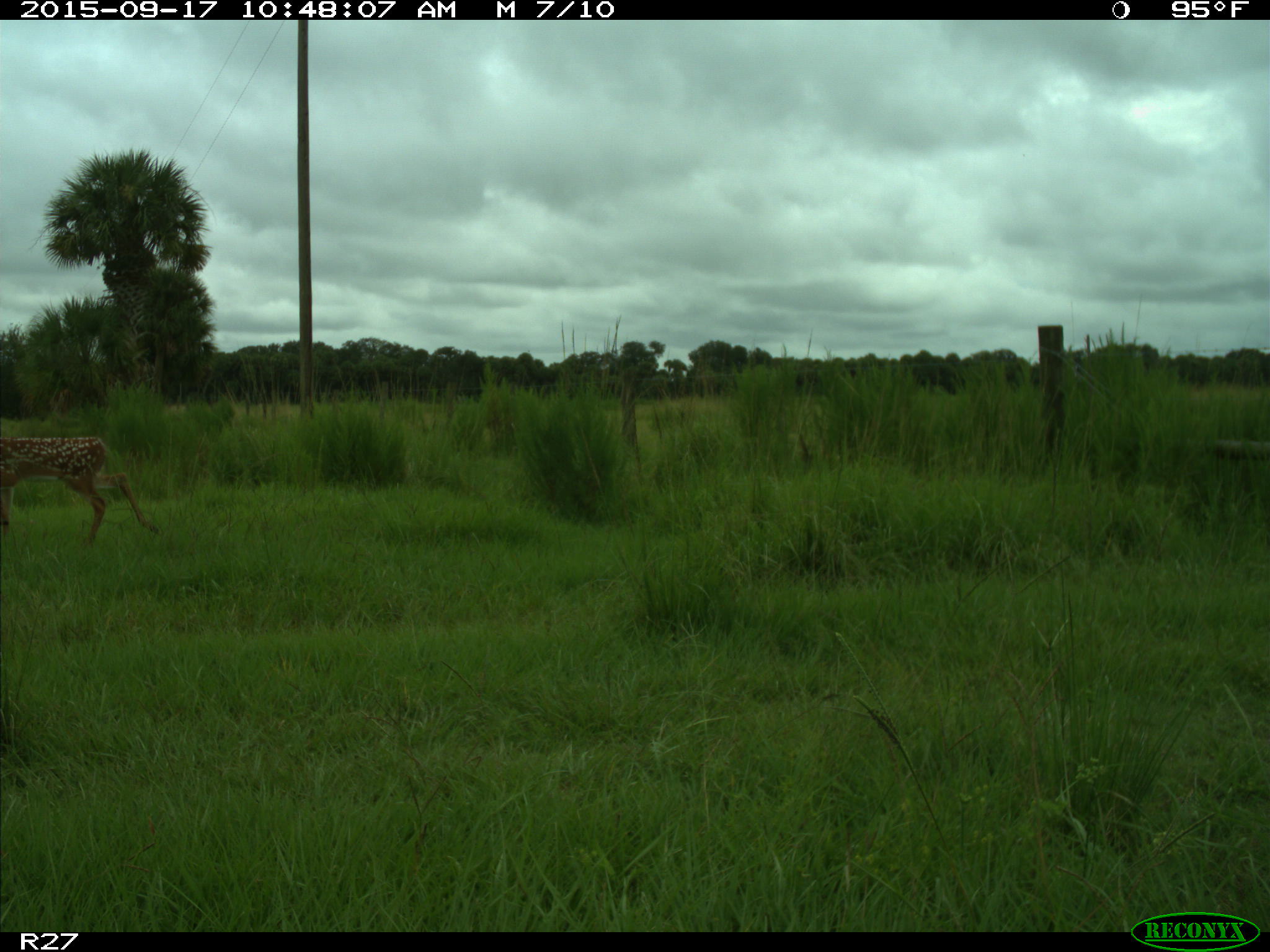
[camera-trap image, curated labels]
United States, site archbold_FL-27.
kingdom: Animalia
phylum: Chordata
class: Mammalia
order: Artiodactyla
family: Cervidae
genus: Odocoileus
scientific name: Odocoileus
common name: deer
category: unidentified deer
Unidentified deer (deer) (Odocoileus).